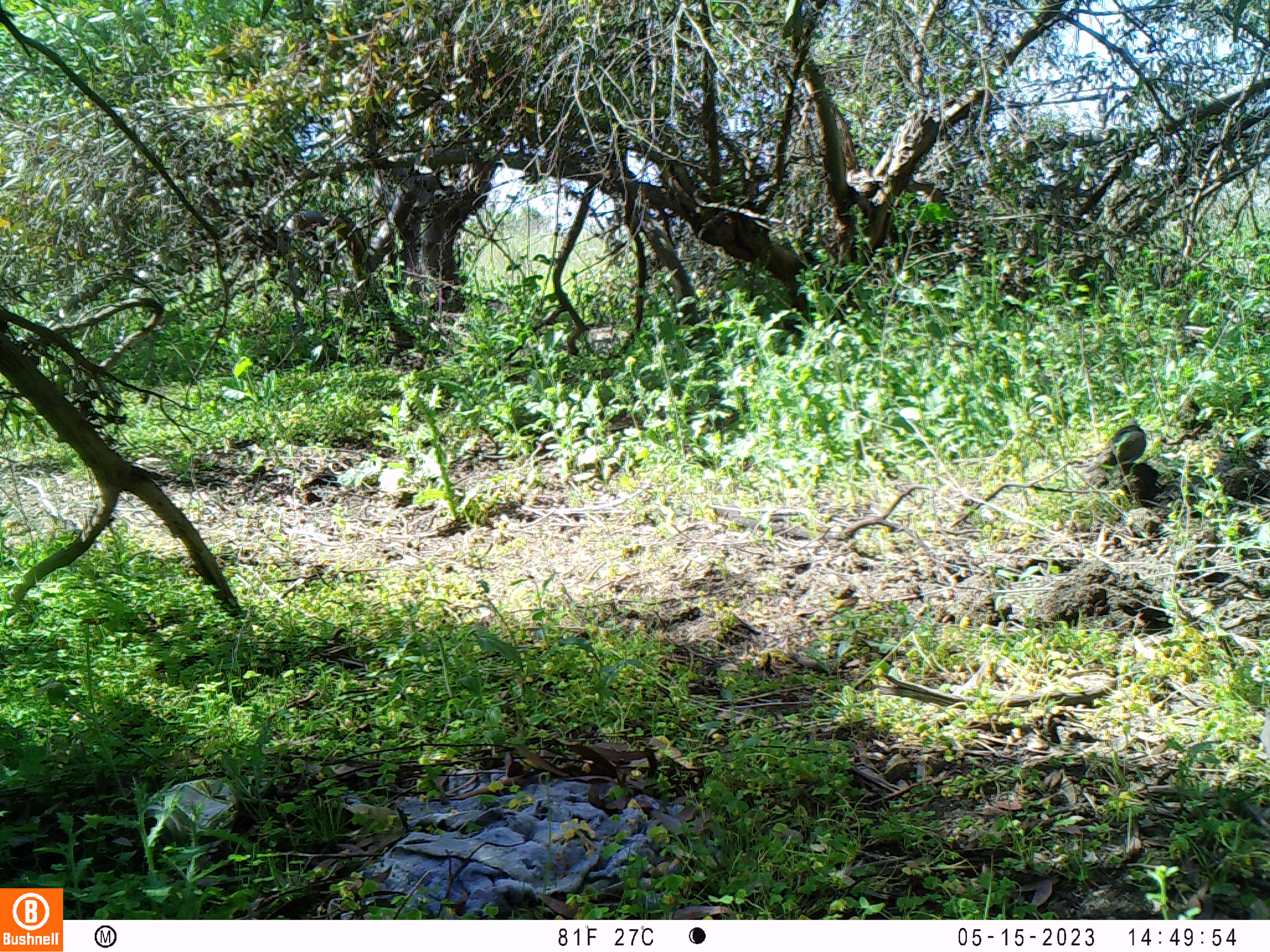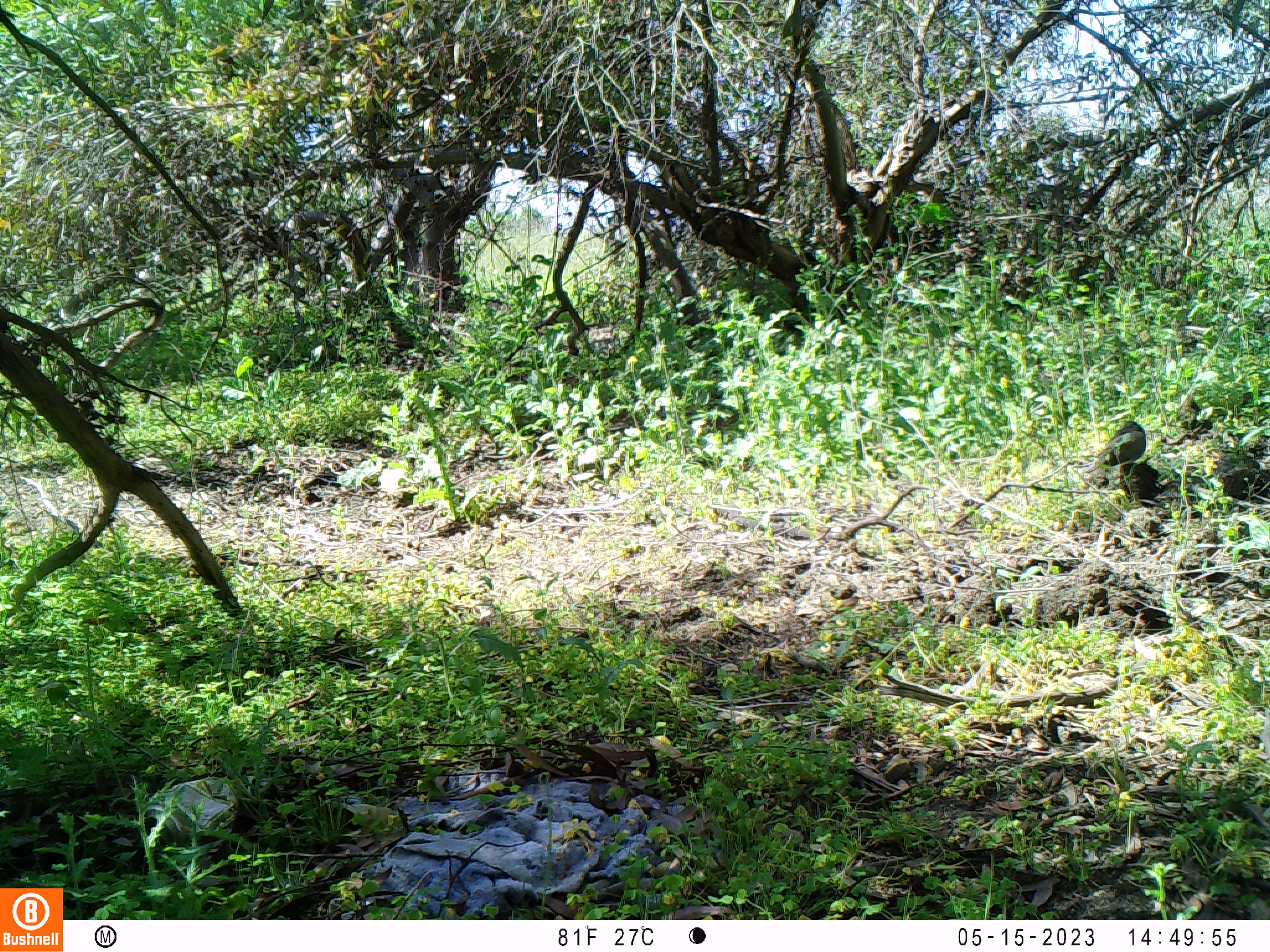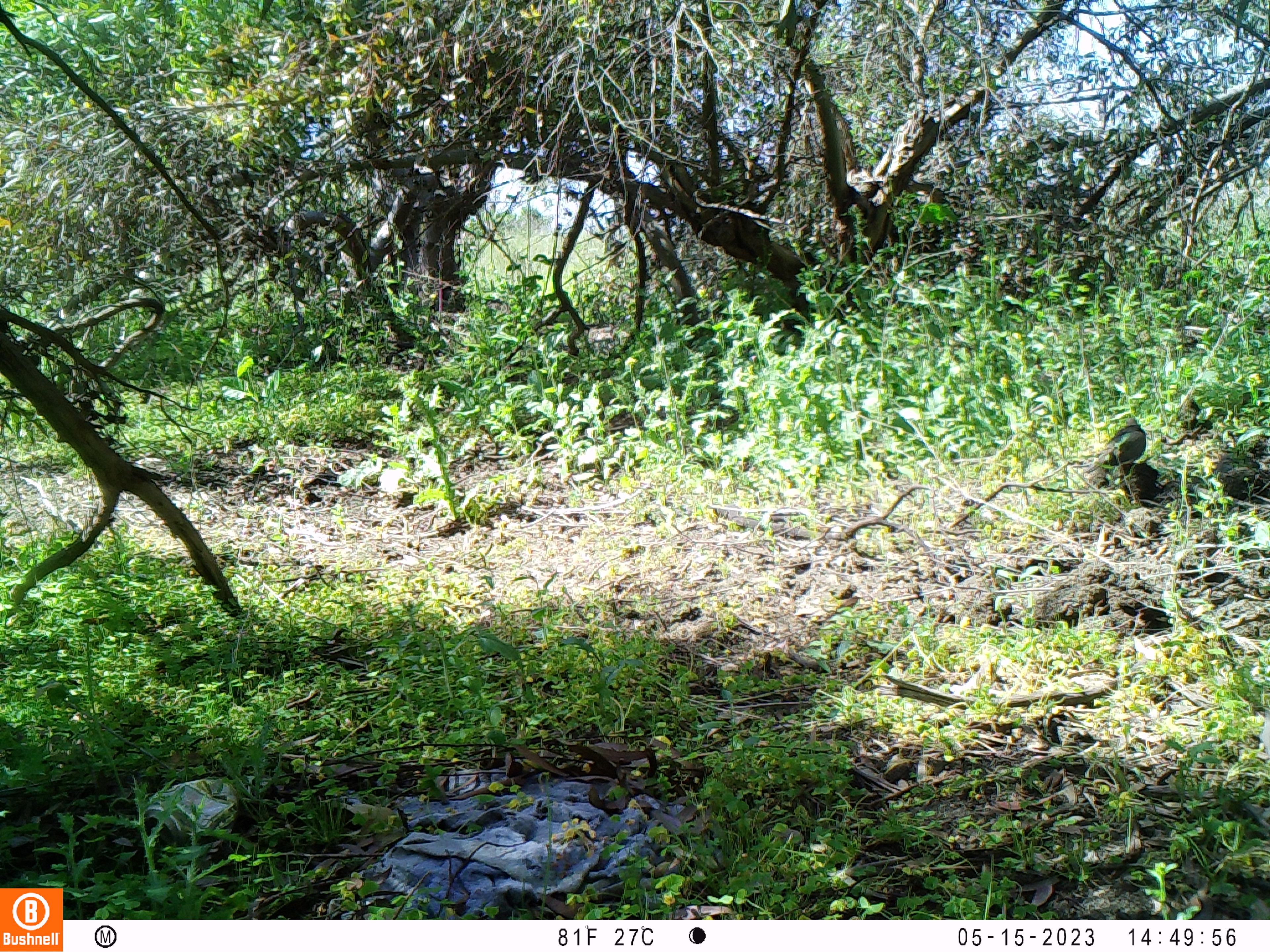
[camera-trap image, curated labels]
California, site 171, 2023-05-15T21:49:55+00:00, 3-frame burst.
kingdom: Animalia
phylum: Chordata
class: Aves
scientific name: Aves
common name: bird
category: unknown bird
Unknown bird (bird) (Aves).